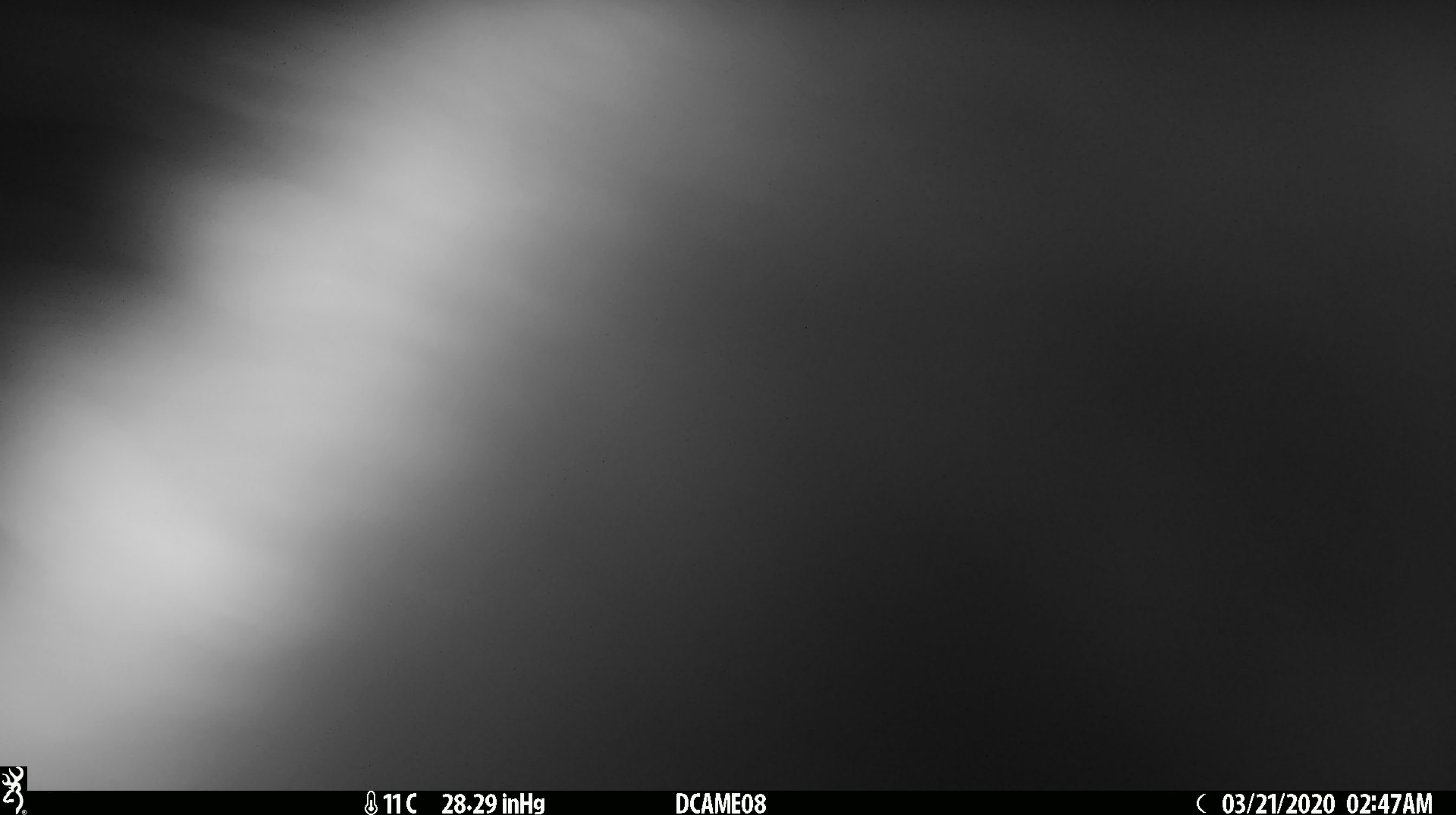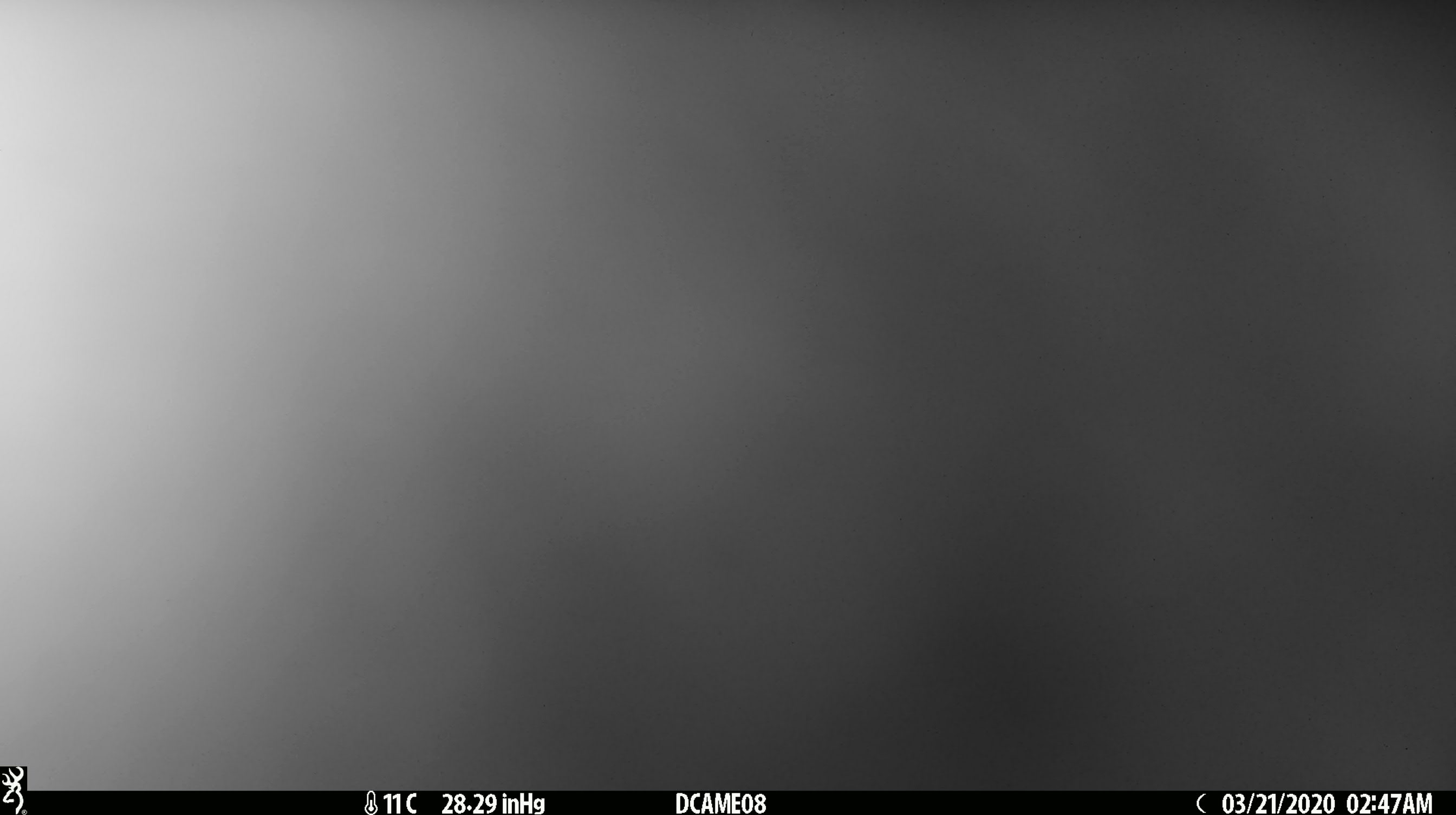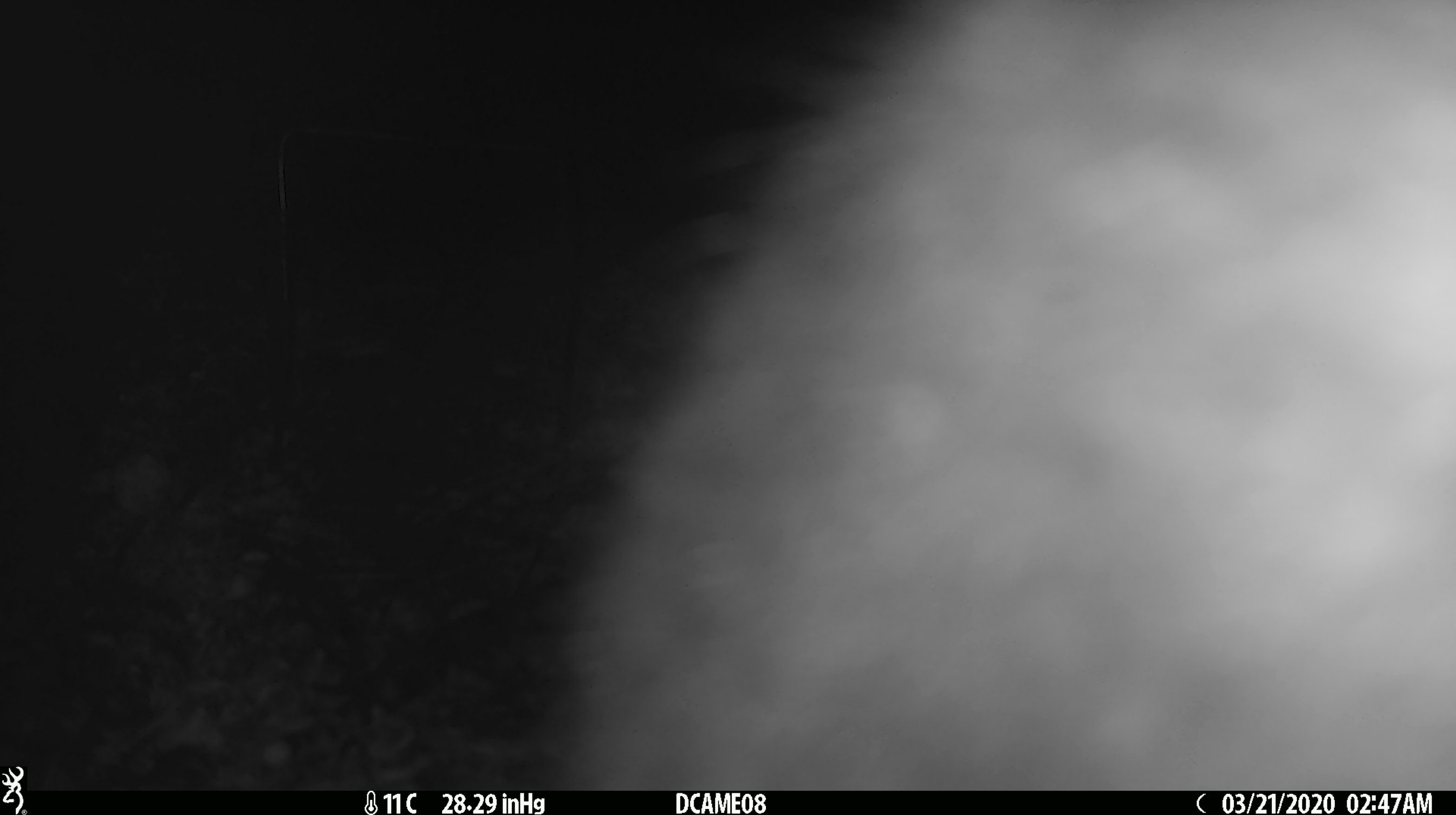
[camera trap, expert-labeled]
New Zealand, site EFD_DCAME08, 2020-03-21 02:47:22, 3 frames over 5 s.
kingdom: Animalia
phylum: Chordata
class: Mammalia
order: Diprotodontia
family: Phalangeridae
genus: Trichosurus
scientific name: Trichosurus vulpecula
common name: common brushtail possum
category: possum